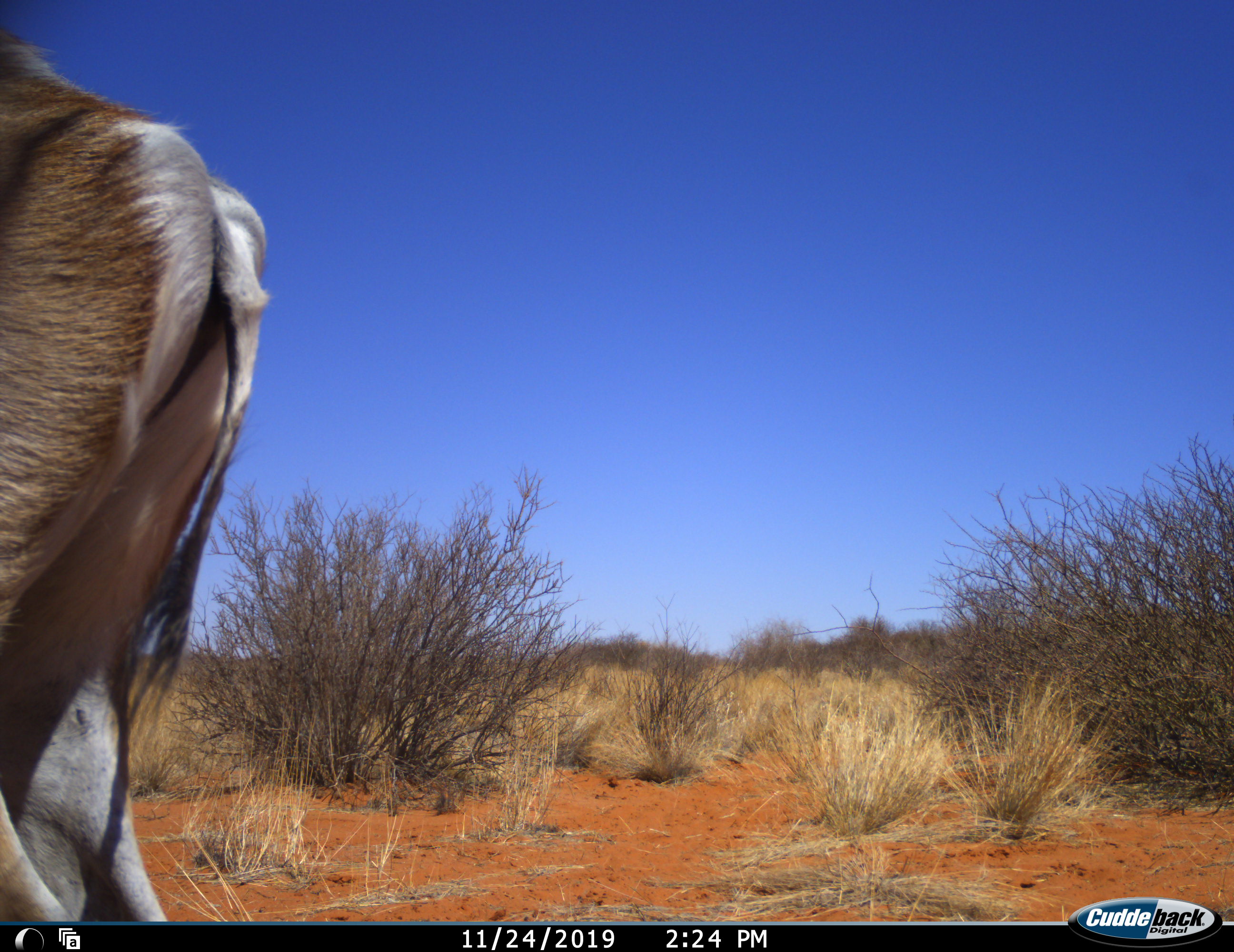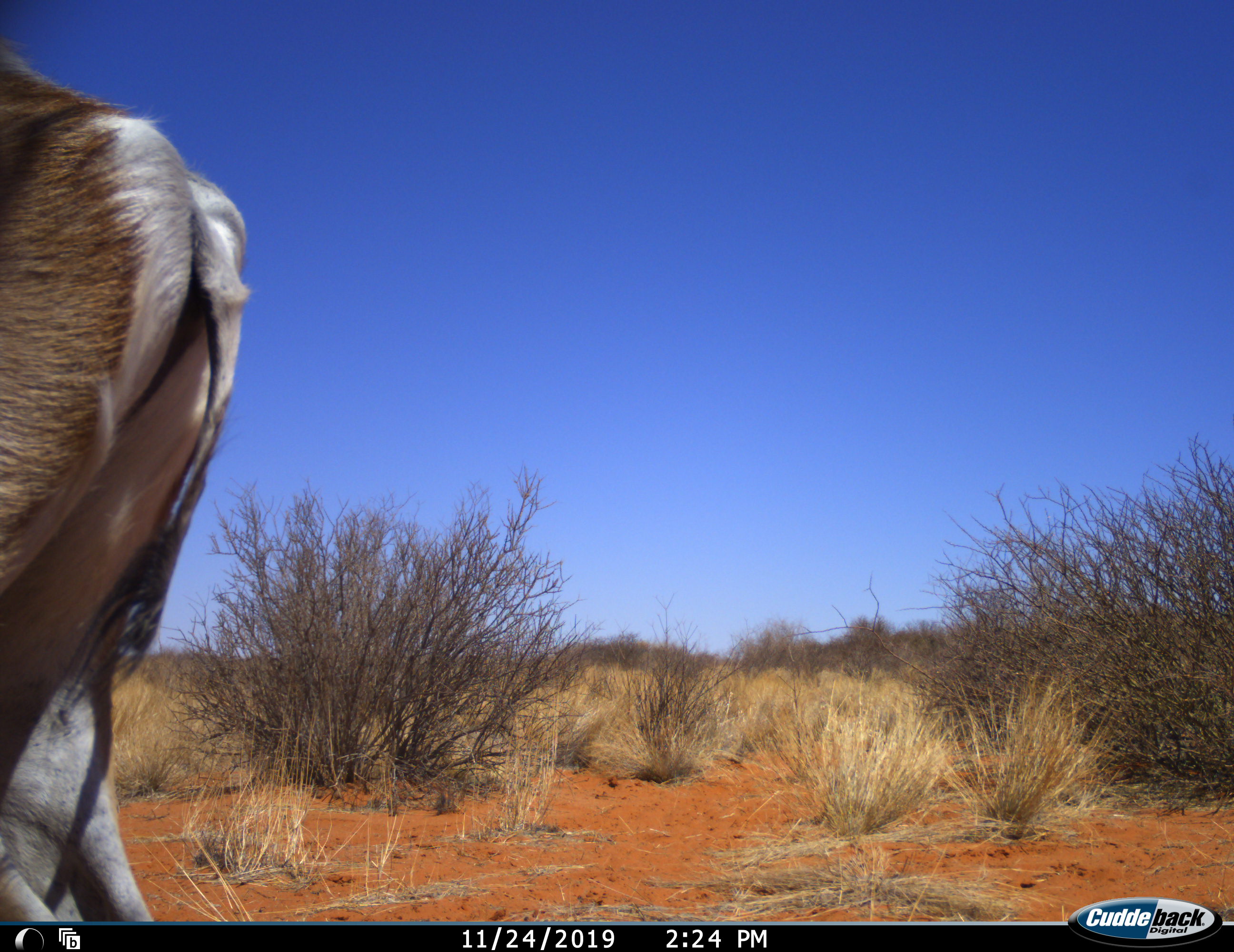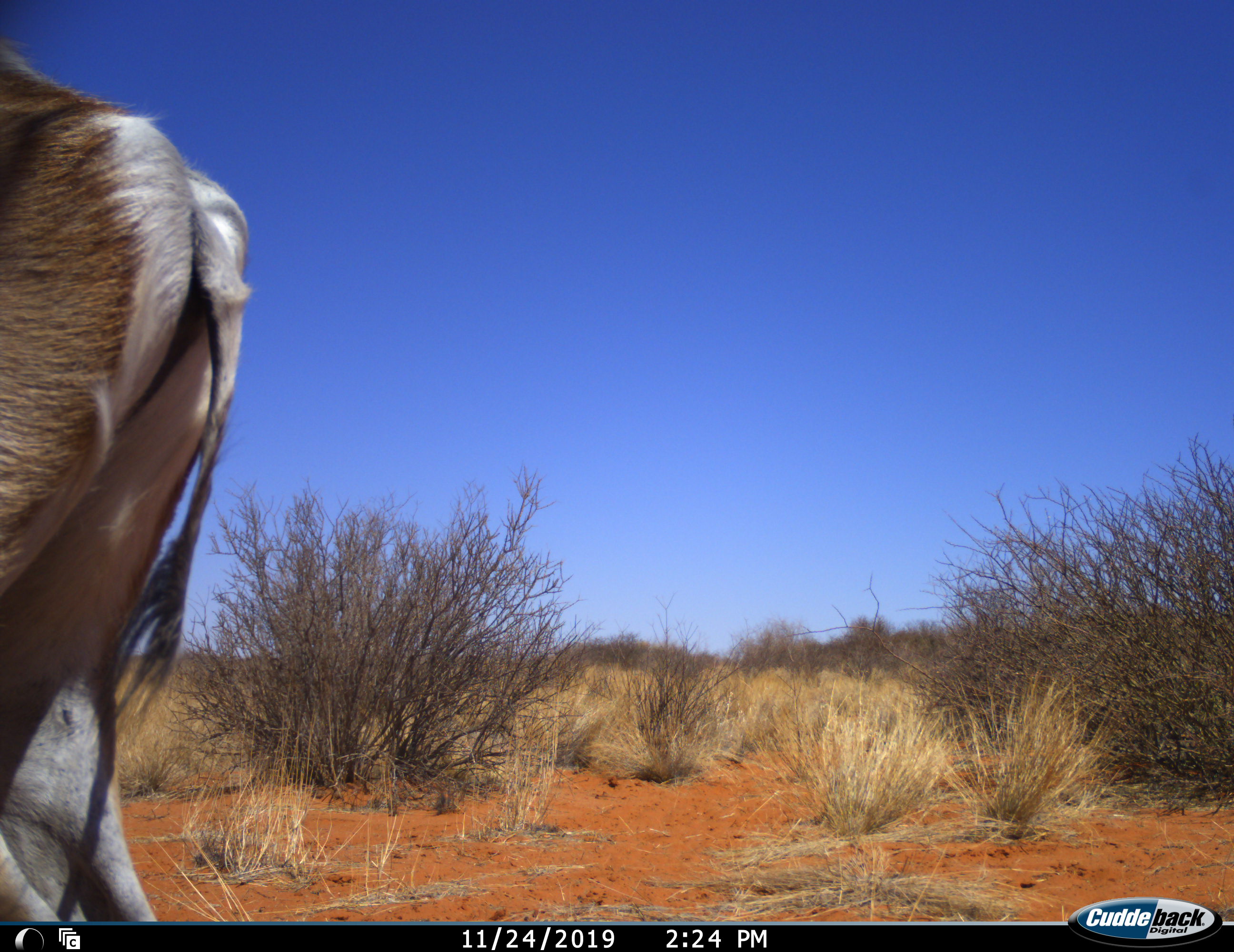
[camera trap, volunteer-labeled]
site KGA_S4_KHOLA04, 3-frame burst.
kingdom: Animalia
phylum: Chordata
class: Mammalia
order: Artiodactyla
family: Bovidae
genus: Antidorcas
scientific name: Antidorcas marsupialis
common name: springbok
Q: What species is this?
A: Springbok (Antidorcas marsupialis).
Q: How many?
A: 1.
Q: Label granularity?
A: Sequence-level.